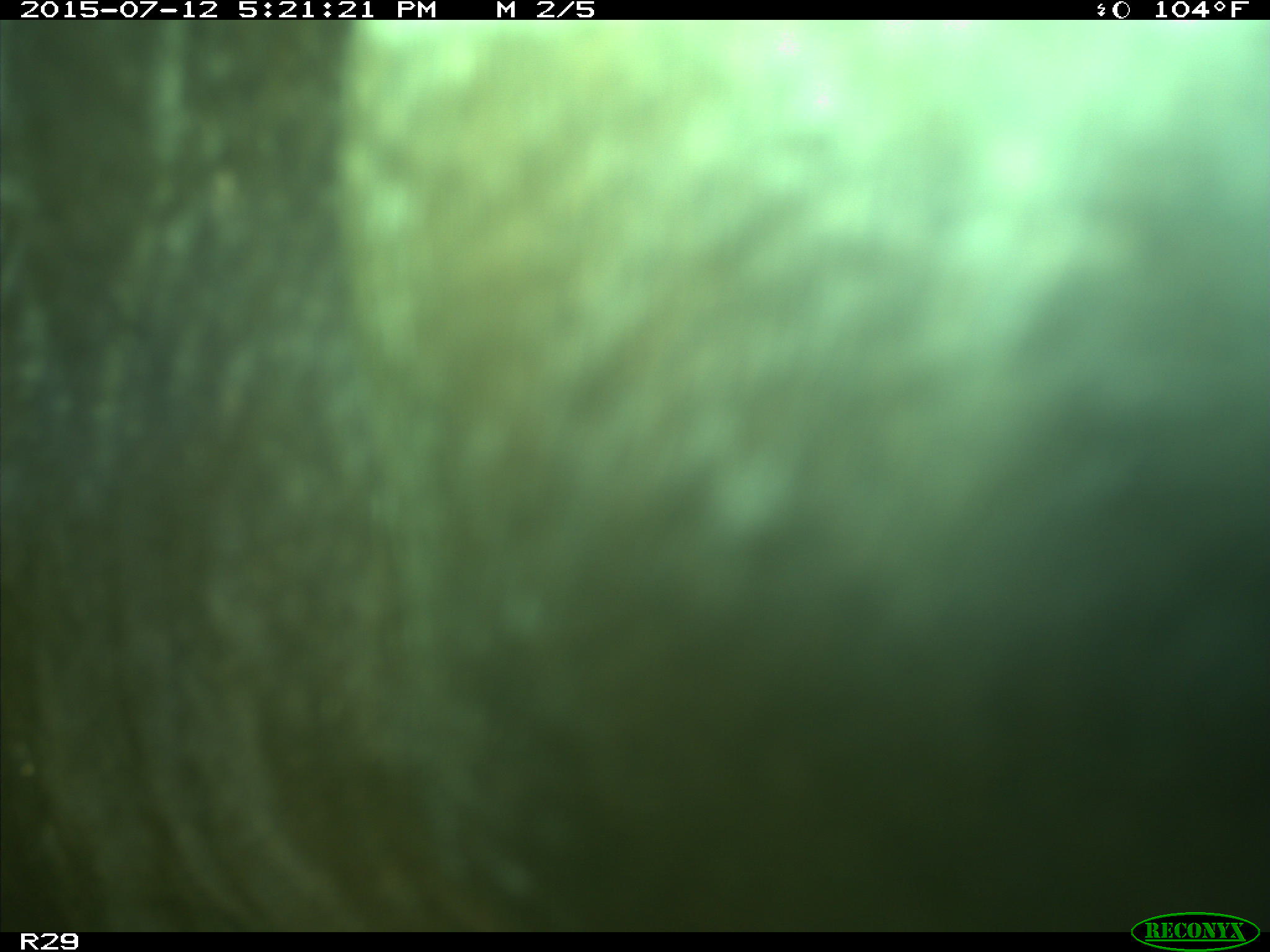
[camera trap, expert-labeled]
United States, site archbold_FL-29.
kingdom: Animalia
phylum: Chordata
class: Mammalia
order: Artiodactyla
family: Bovidae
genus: Bos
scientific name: Bos taurus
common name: domestic cow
Bos taurus (domestic cow).